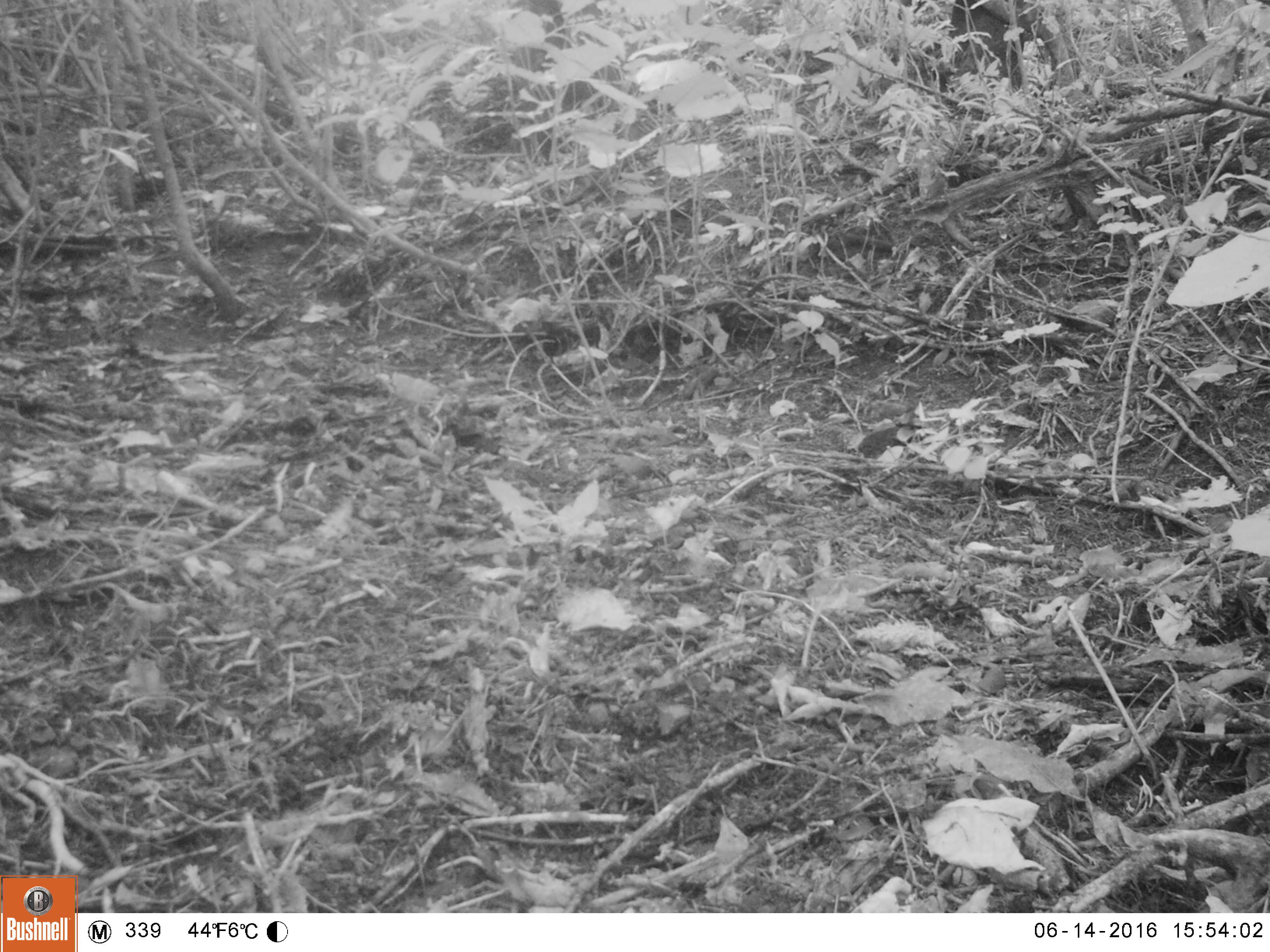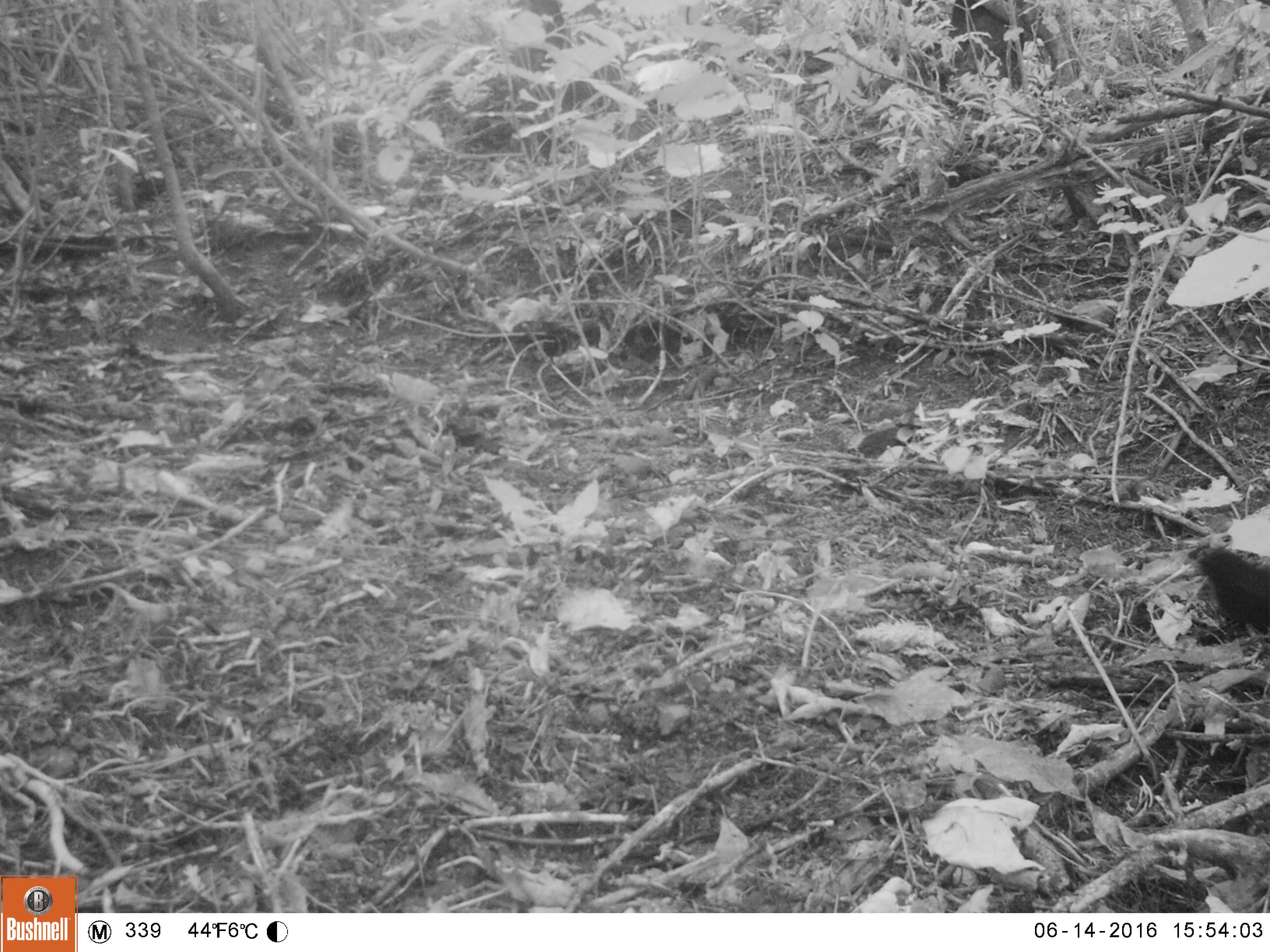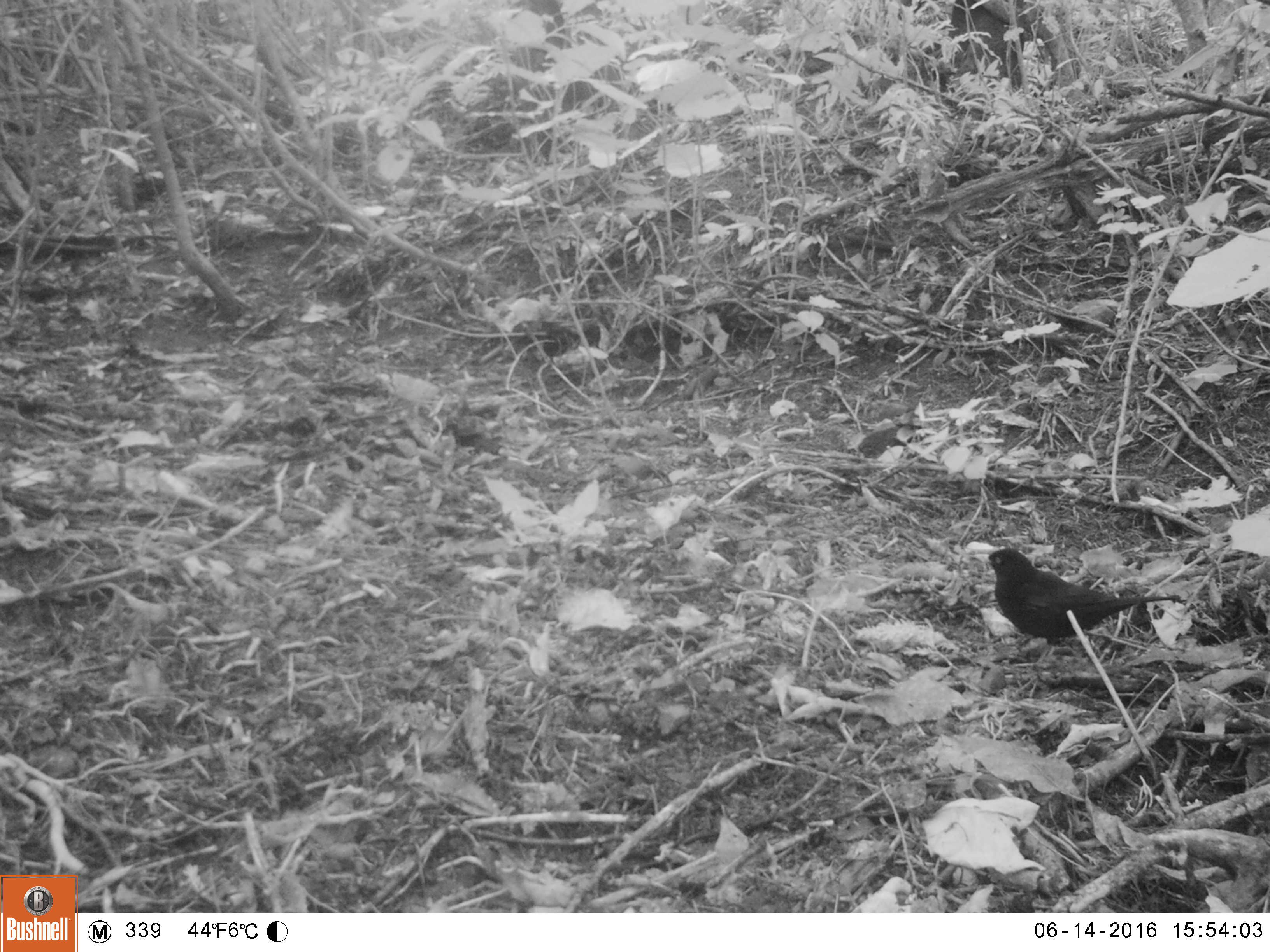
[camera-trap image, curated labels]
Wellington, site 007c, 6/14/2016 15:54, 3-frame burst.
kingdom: Animalia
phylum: Chordata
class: Aves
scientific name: Aves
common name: bird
Bird (Aves).